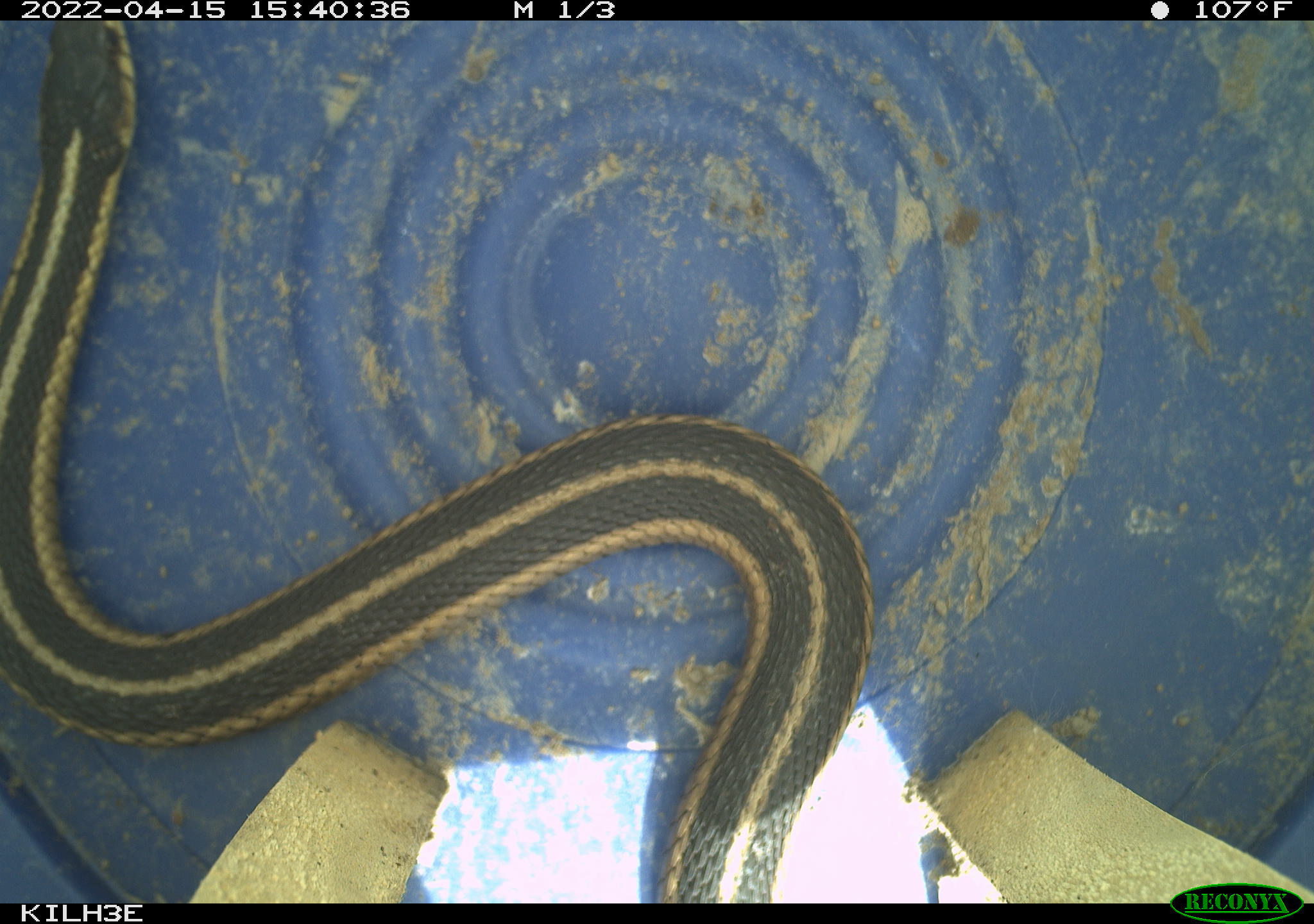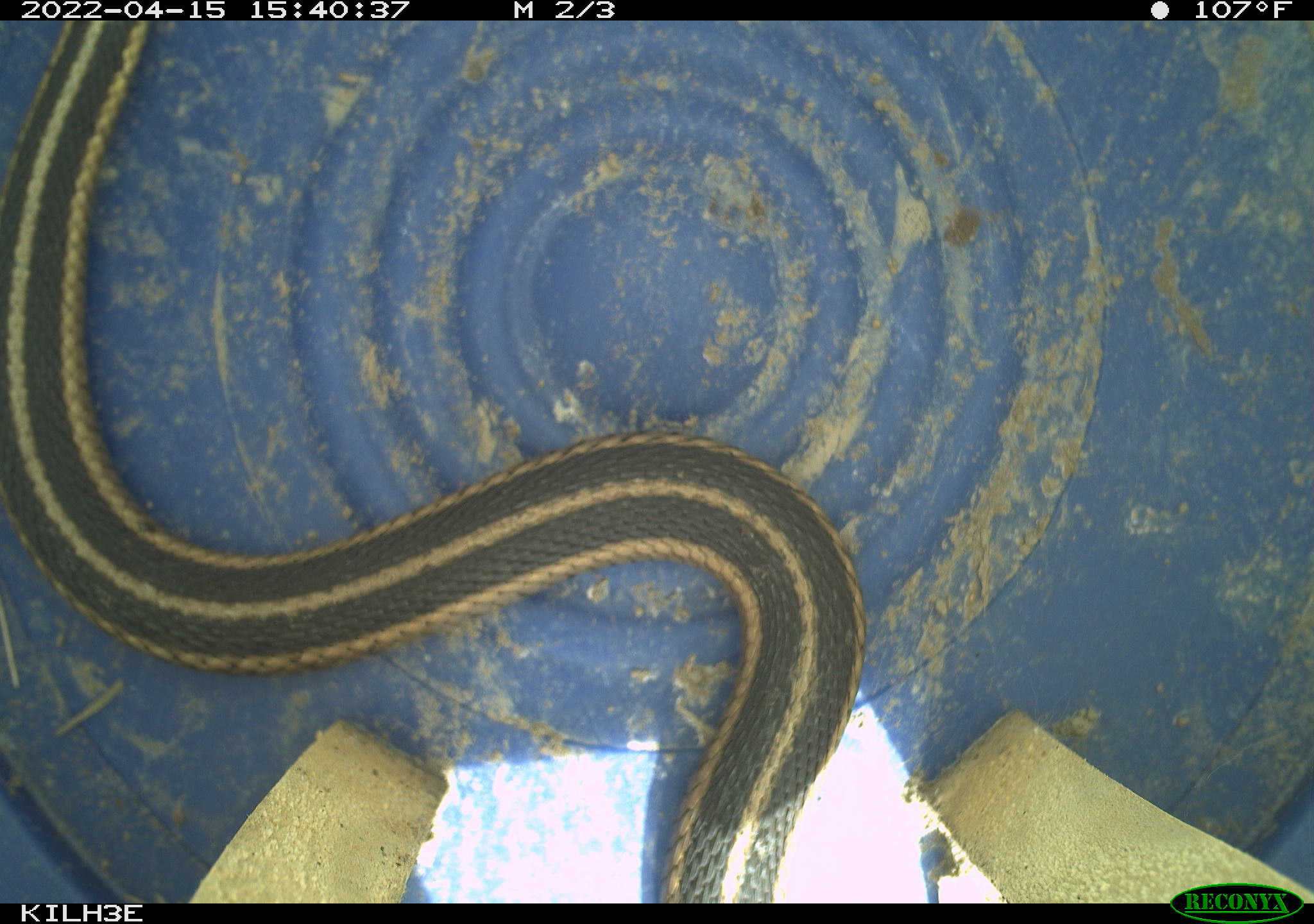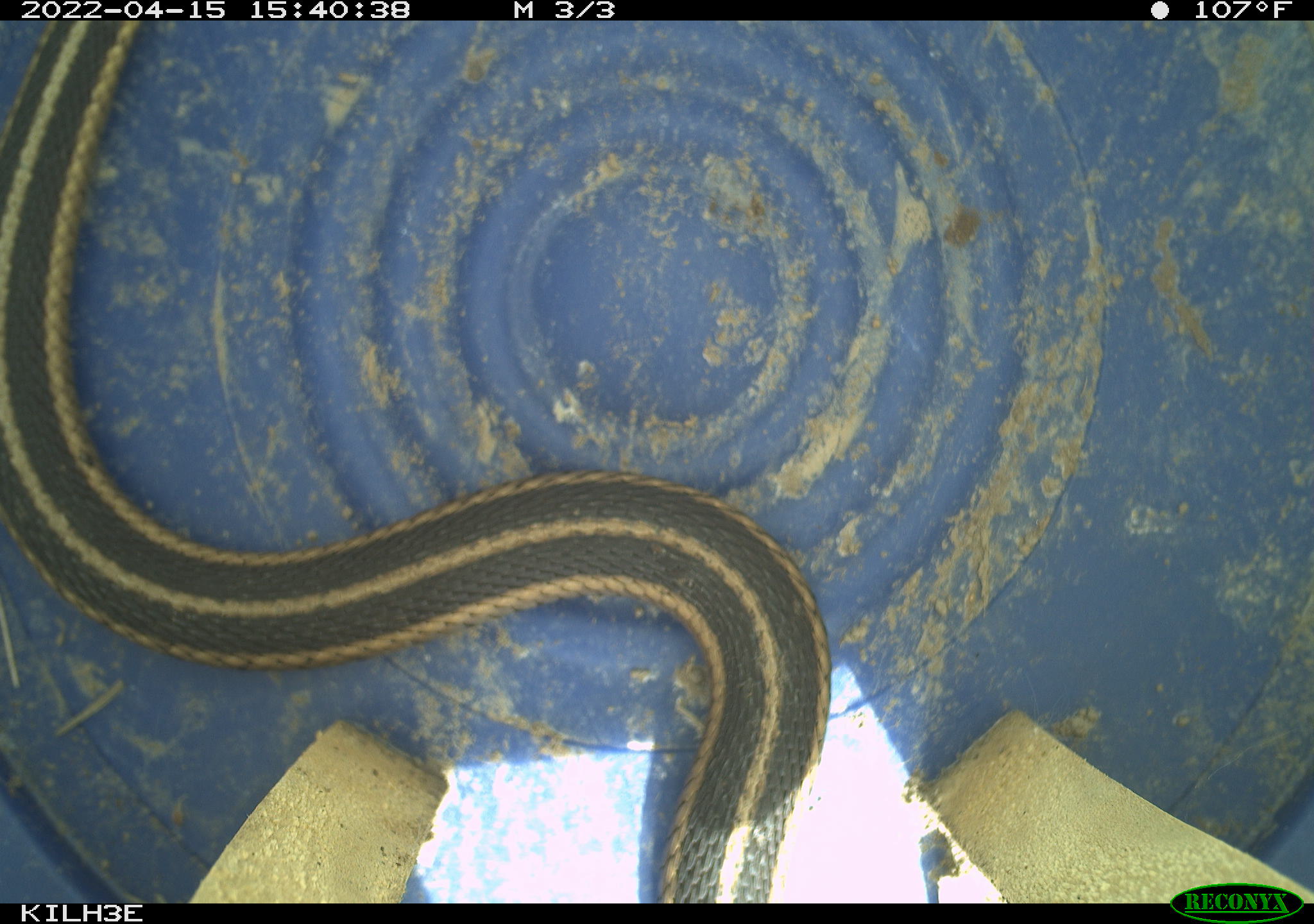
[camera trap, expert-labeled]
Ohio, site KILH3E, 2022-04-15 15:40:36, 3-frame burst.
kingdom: Animalia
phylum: Chordata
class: Reptilia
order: Squamata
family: Colubridae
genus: Thamnophis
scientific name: Thamnophis sirtalis sirtalis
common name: eastern gartersnake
Eastern gartersnake (Thamnophis sirtalis sirtalis).